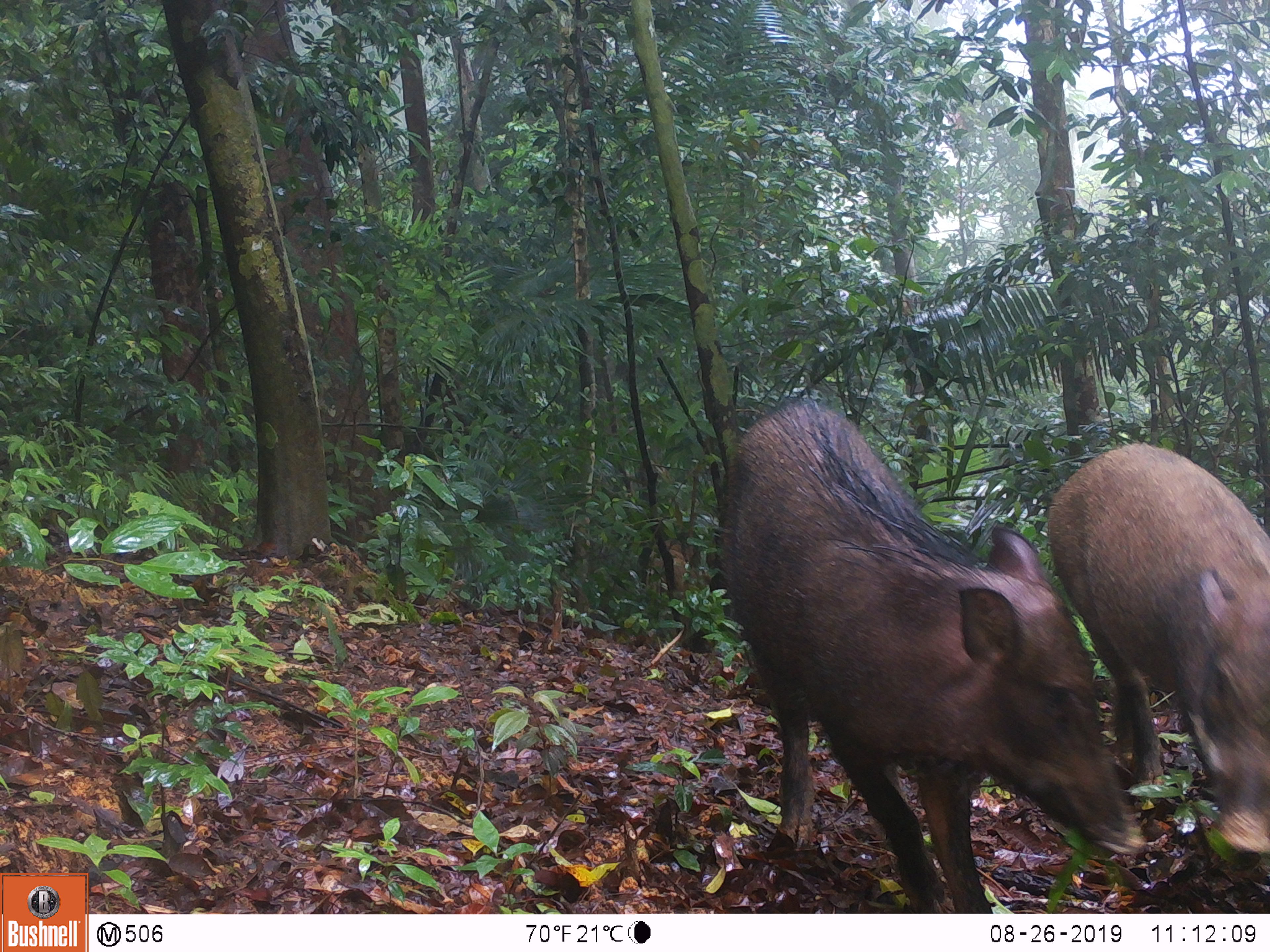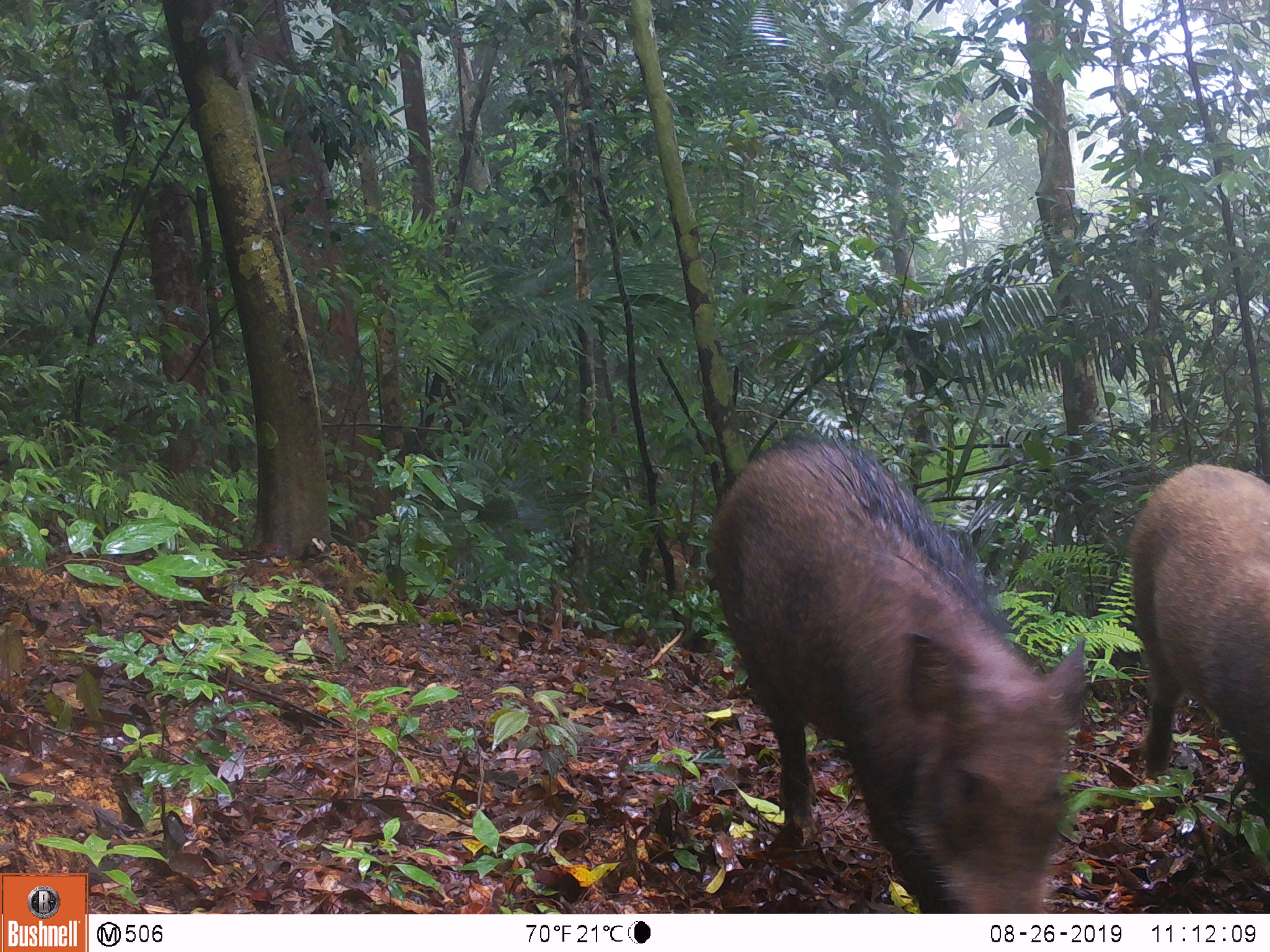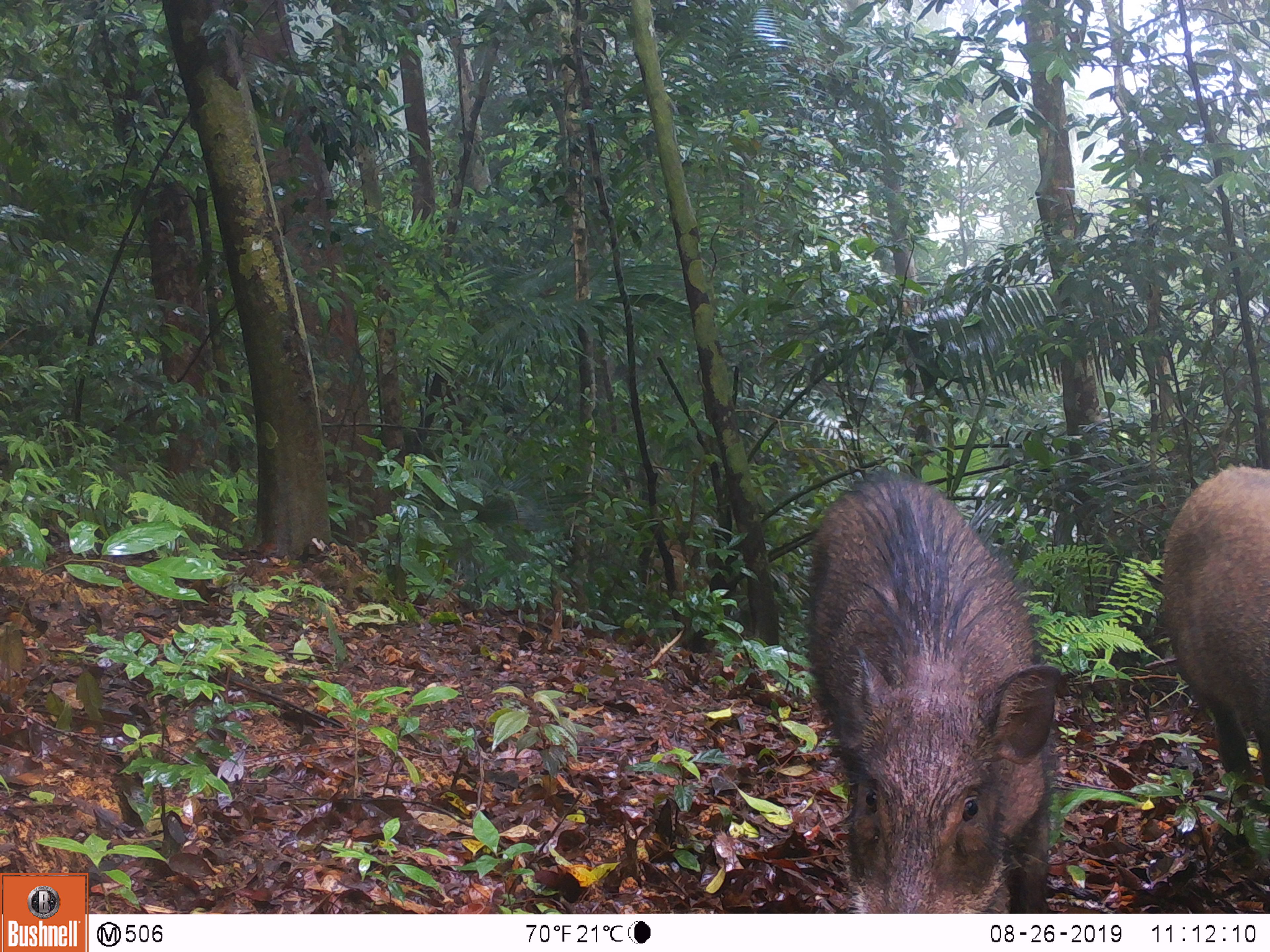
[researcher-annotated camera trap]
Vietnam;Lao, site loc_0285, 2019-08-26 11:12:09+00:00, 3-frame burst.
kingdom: Animalia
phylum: Chordata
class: Mammalia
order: Artiodactyla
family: Suidae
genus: Sus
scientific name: Sus scrofa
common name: eurasian wild pig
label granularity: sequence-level